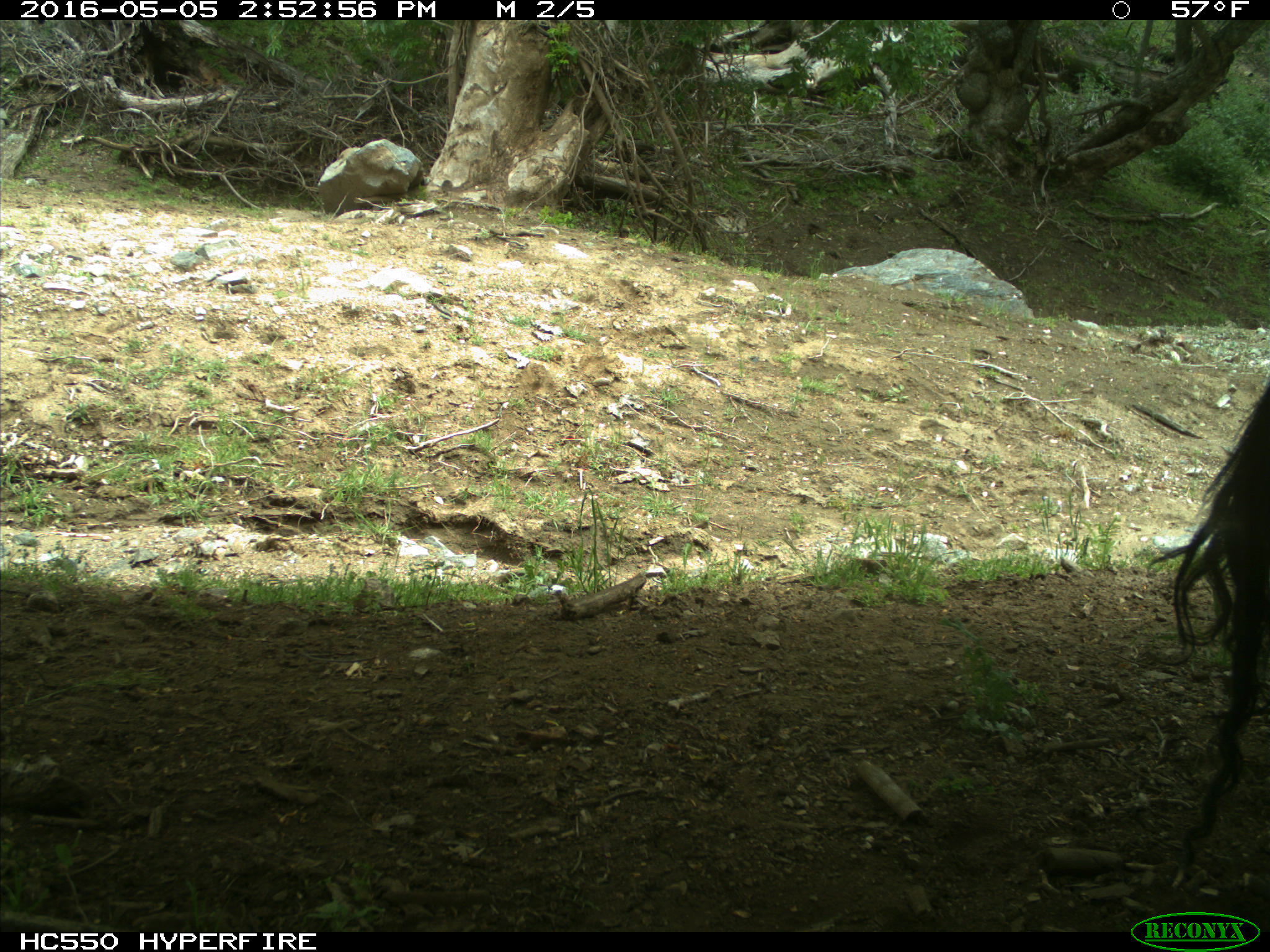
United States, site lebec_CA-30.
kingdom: Animalia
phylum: Chordata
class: Mammalia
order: Artiodactyla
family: Bovidae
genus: Bos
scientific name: Bos taurus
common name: domestic cow